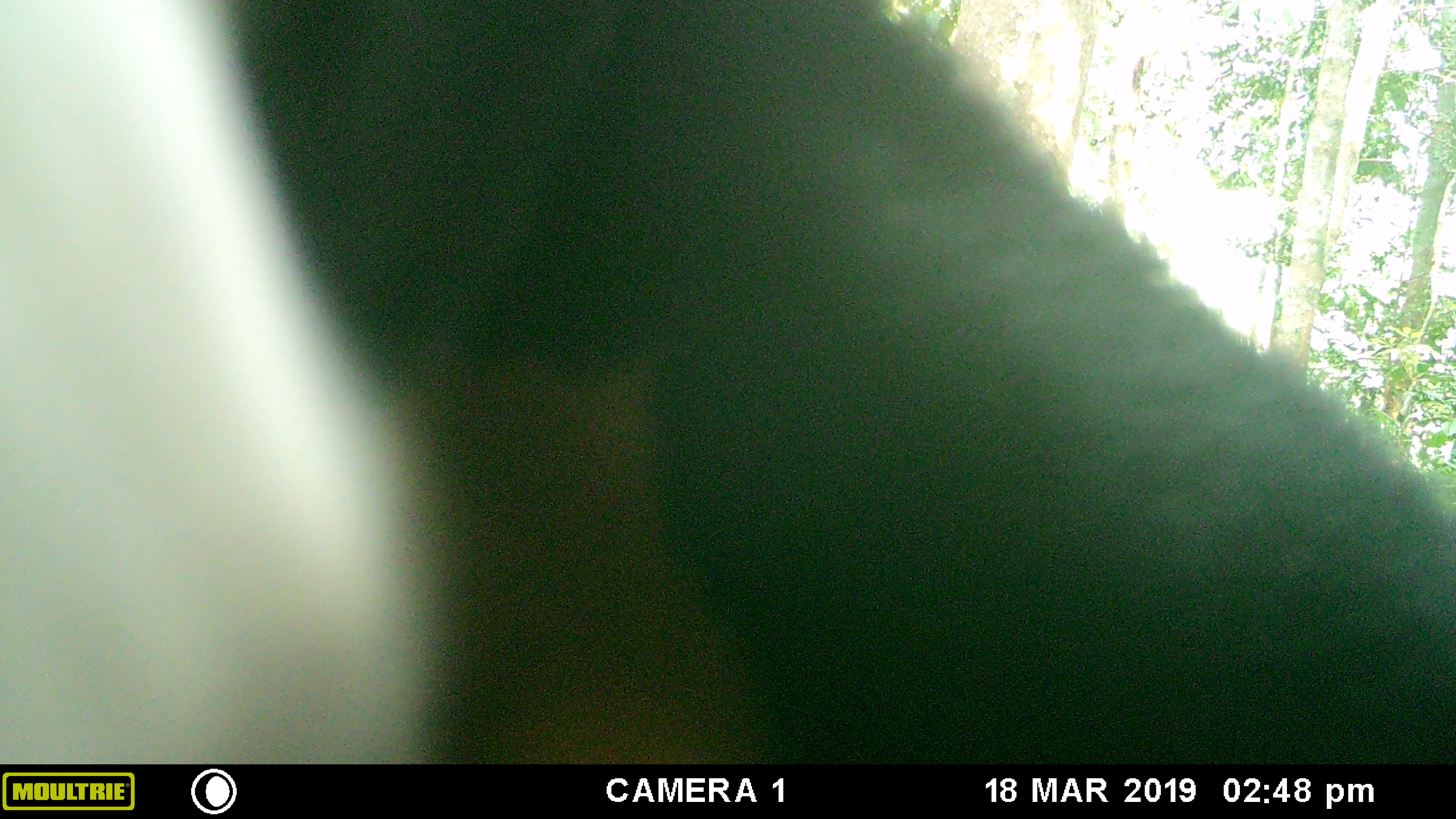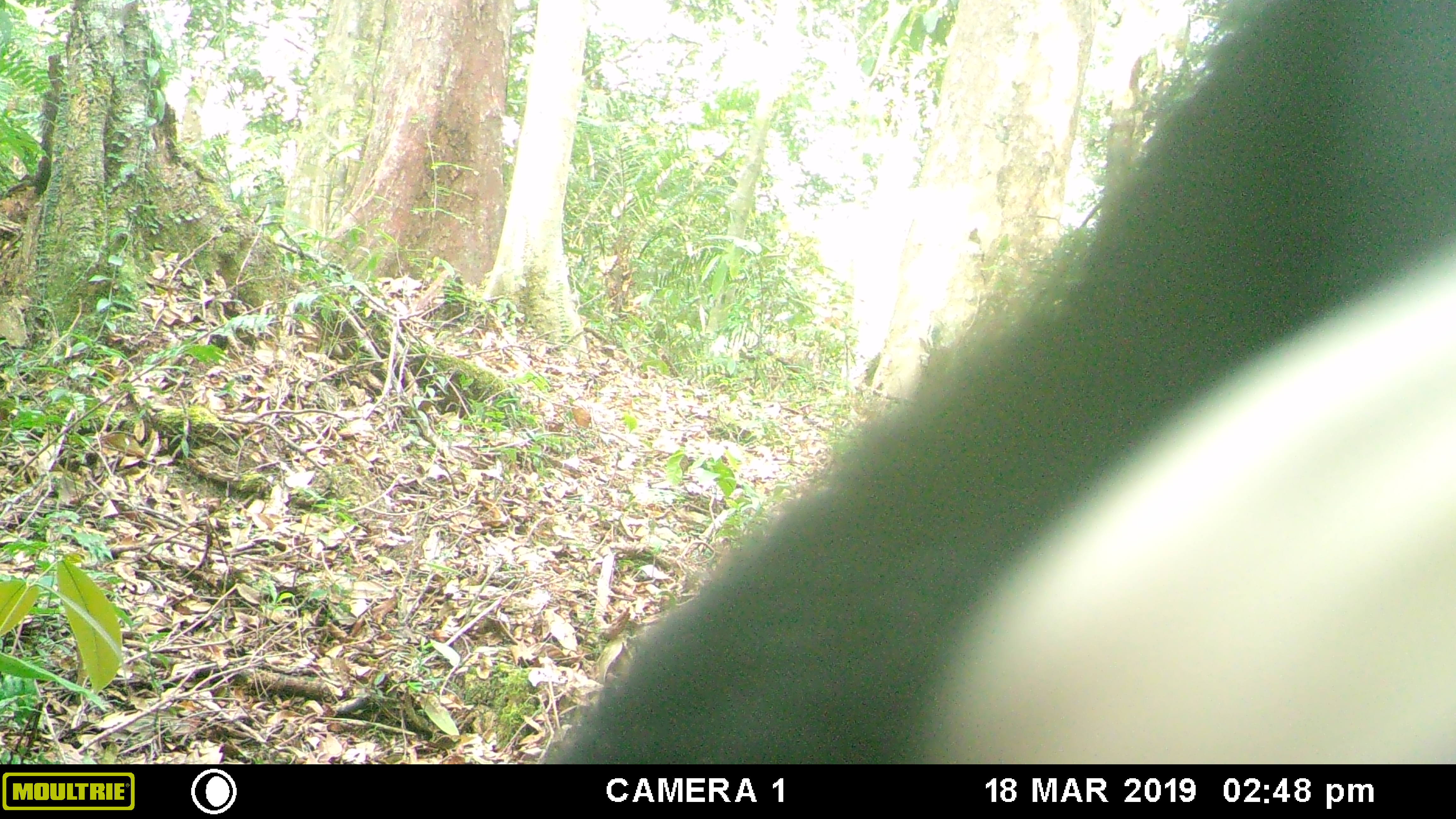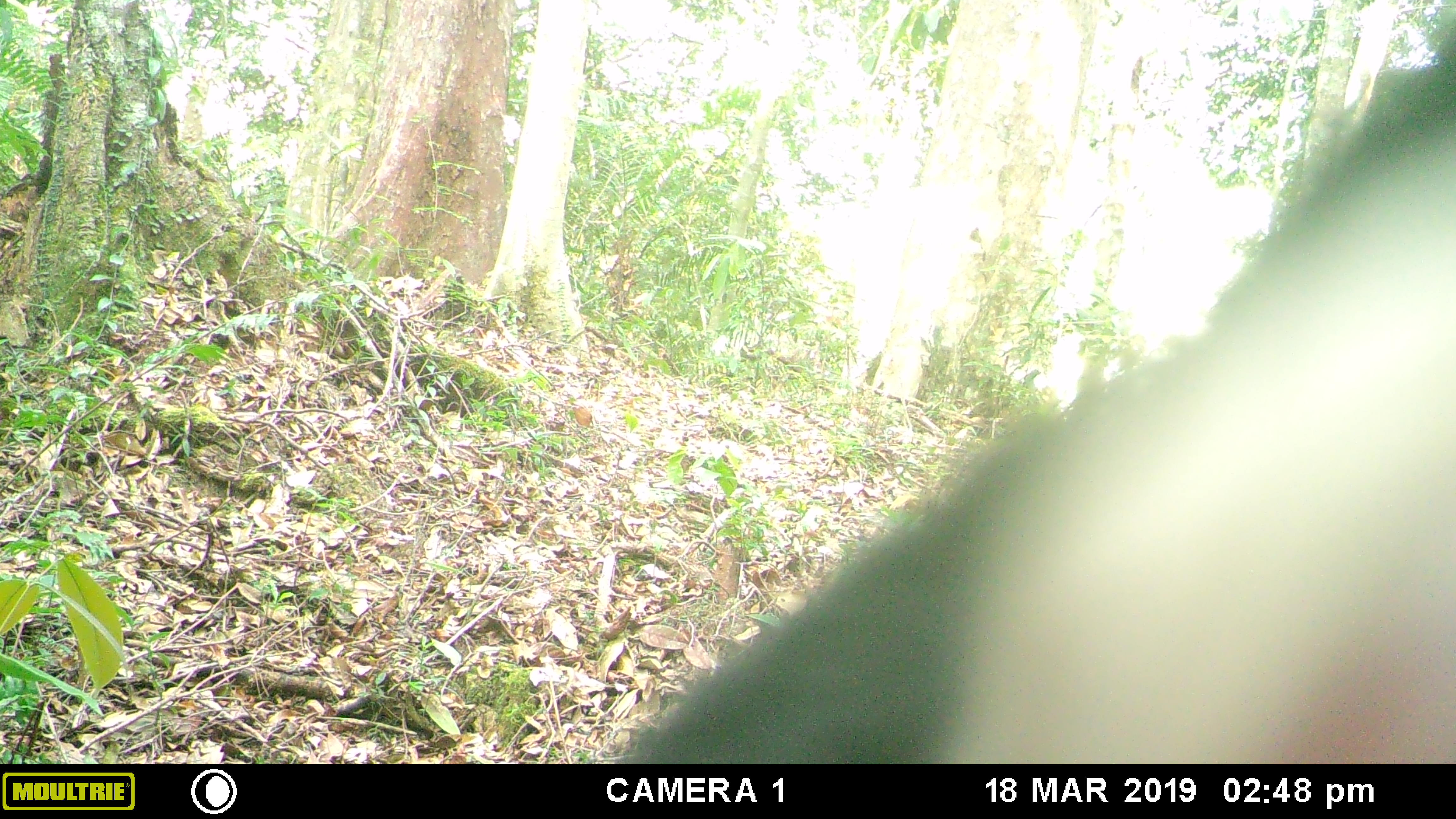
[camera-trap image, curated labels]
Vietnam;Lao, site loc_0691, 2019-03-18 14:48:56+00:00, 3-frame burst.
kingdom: Animalia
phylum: Chordata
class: Mammalia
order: Carnivora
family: Ursidae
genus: Helarctos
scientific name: Helarctos malayanus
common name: sun bear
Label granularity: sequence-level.